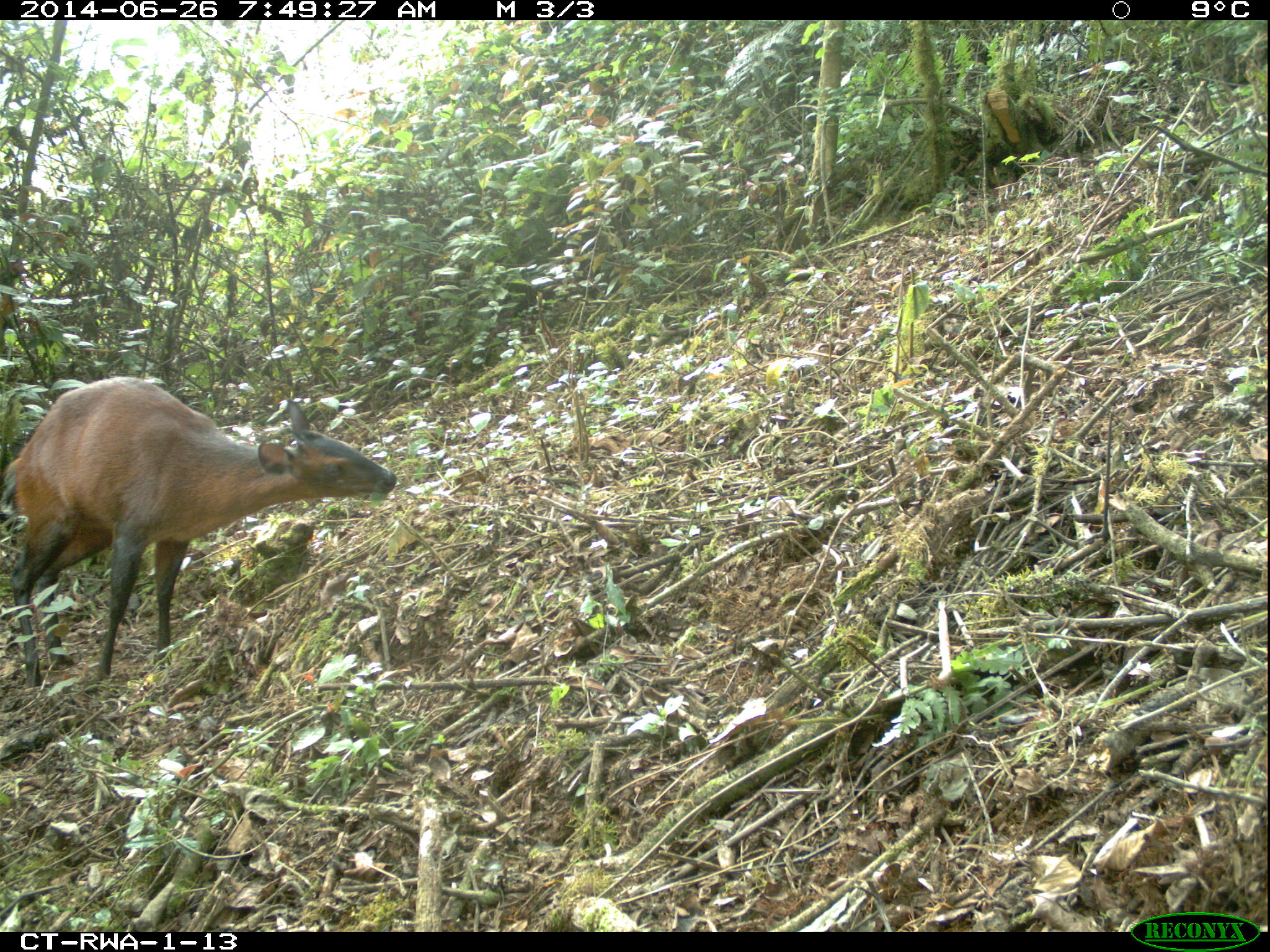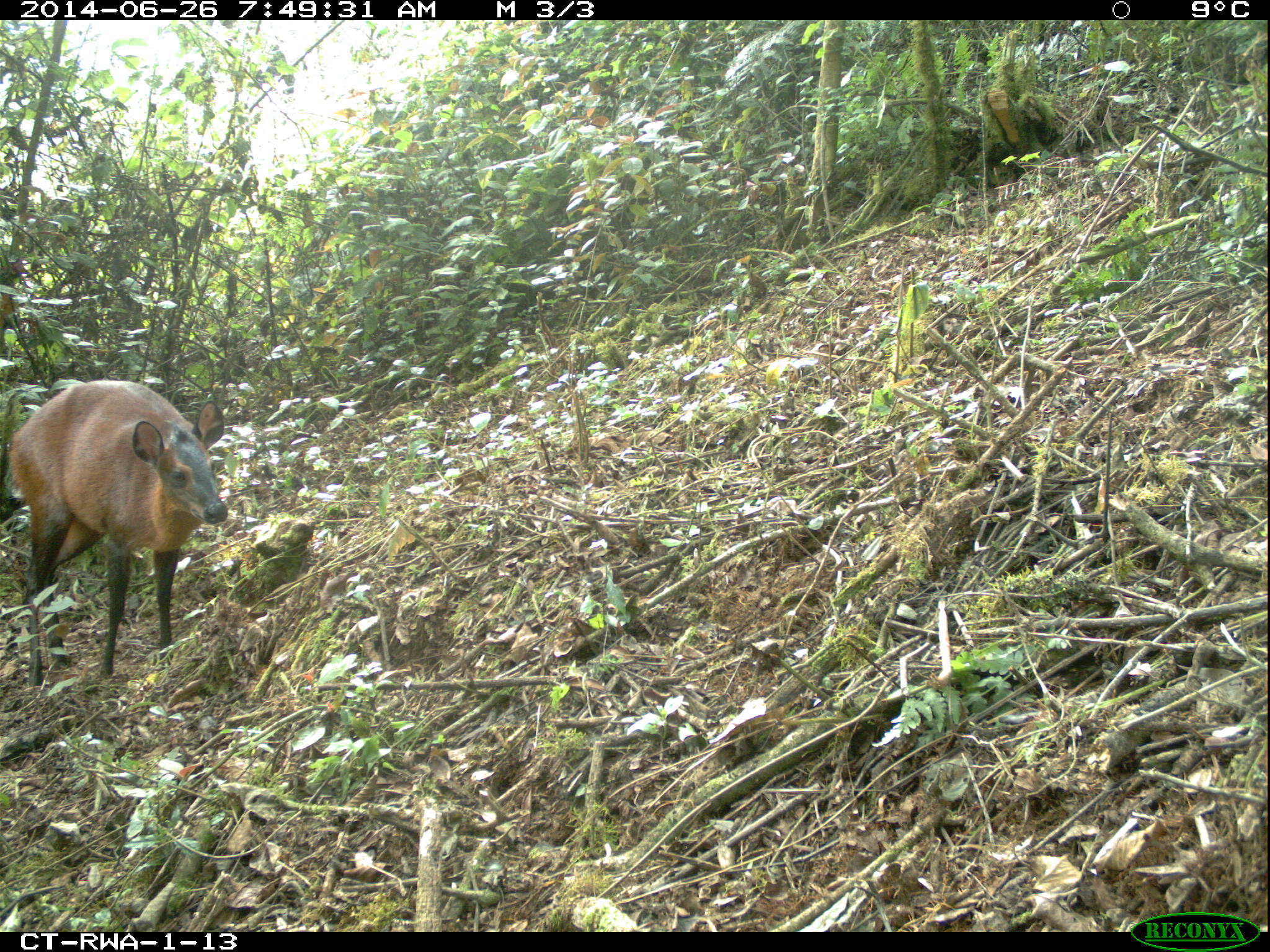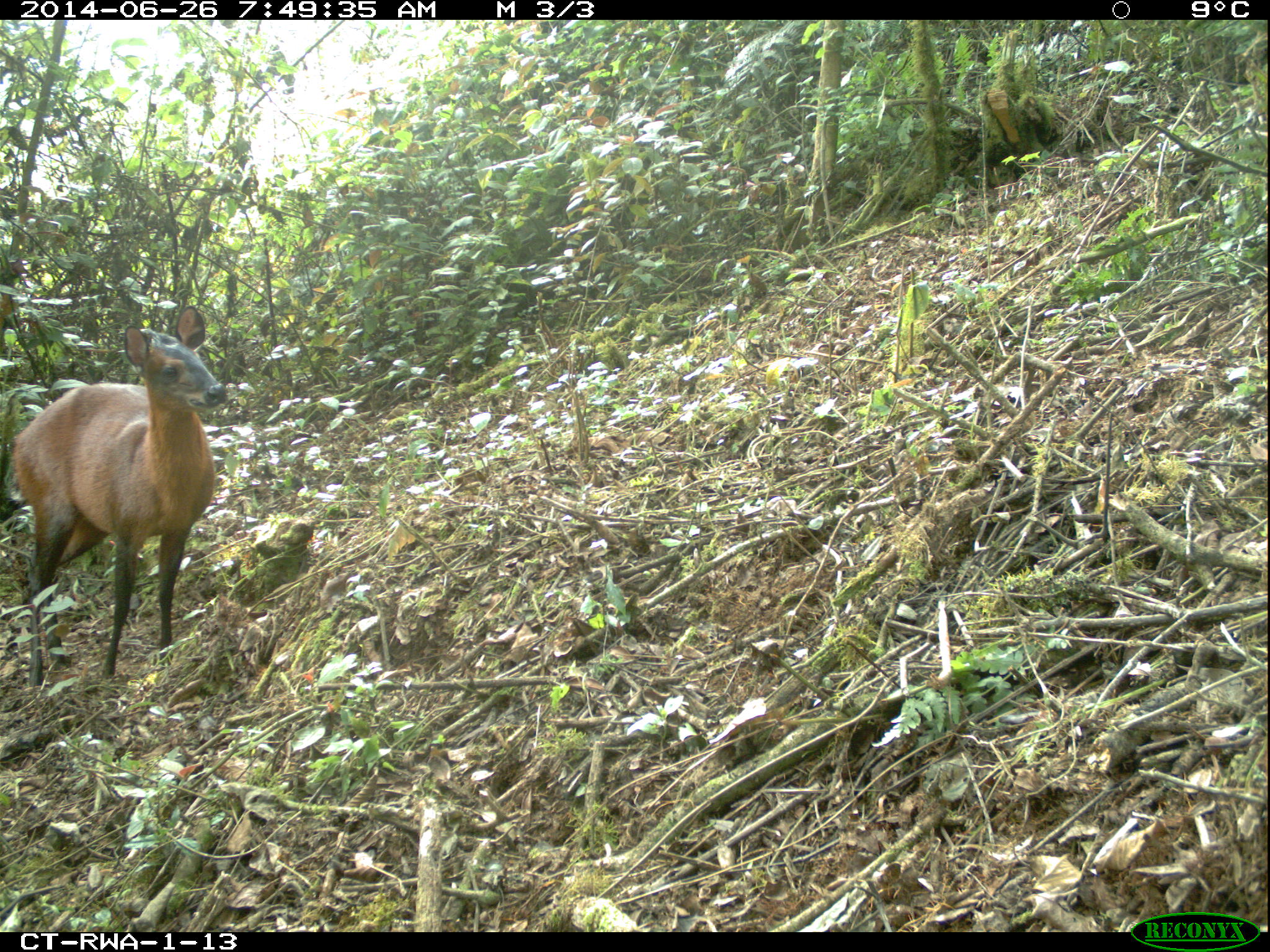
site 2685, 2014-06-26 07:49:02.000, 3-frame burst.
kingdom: Animalia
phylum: Chordata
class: Mammalia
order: Artiodactyla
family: Bovidae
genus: Cephalophus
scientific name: Cephalophus nigrifrons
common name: black-fronted duiker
Cephalophus nigrifrons (black-fronted duiker), count 1.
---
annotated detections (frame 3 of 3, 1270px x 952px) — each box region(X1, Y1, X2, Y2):
cephalophus nigrifrons: region(8, 305, 227, 687)